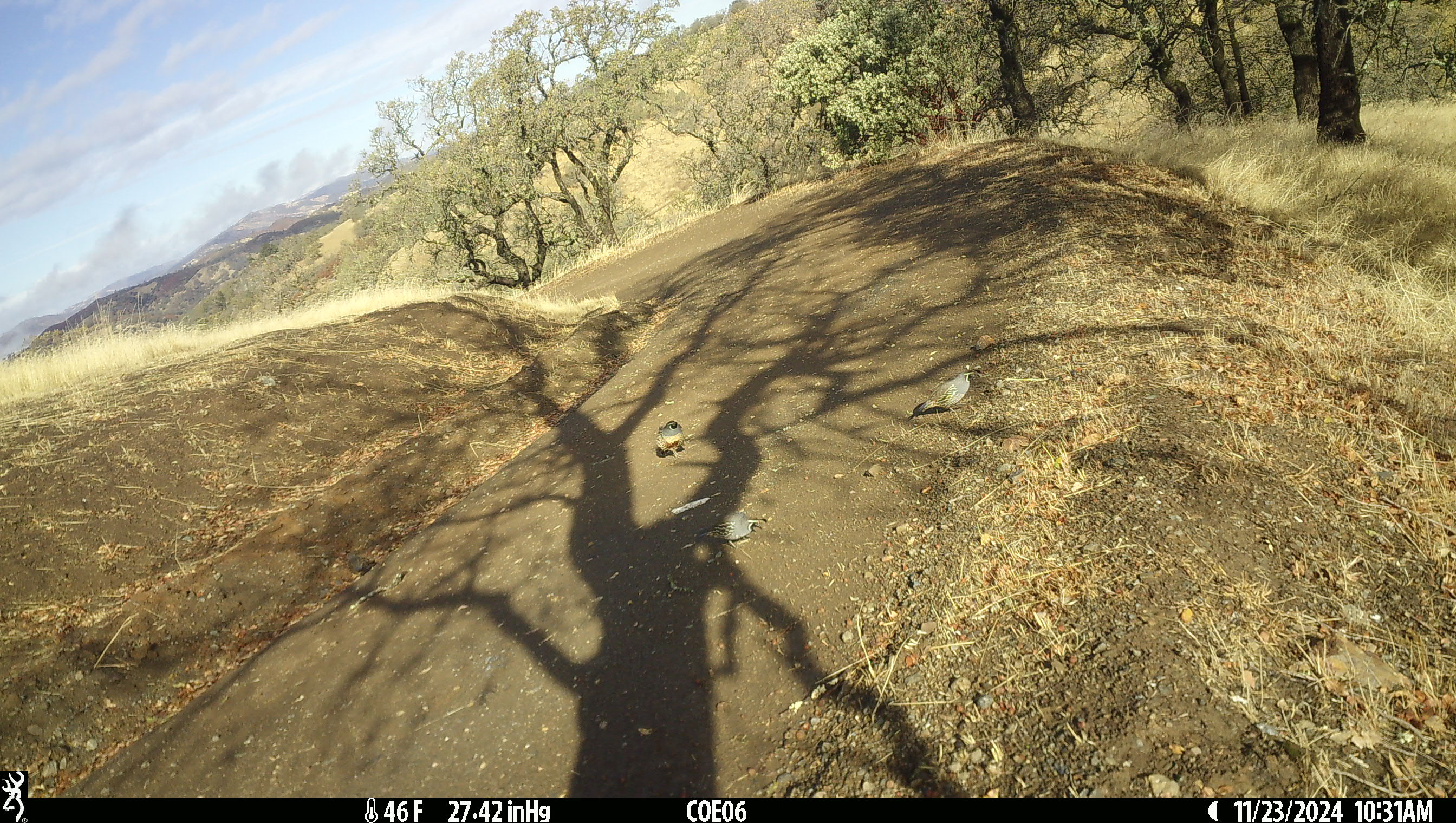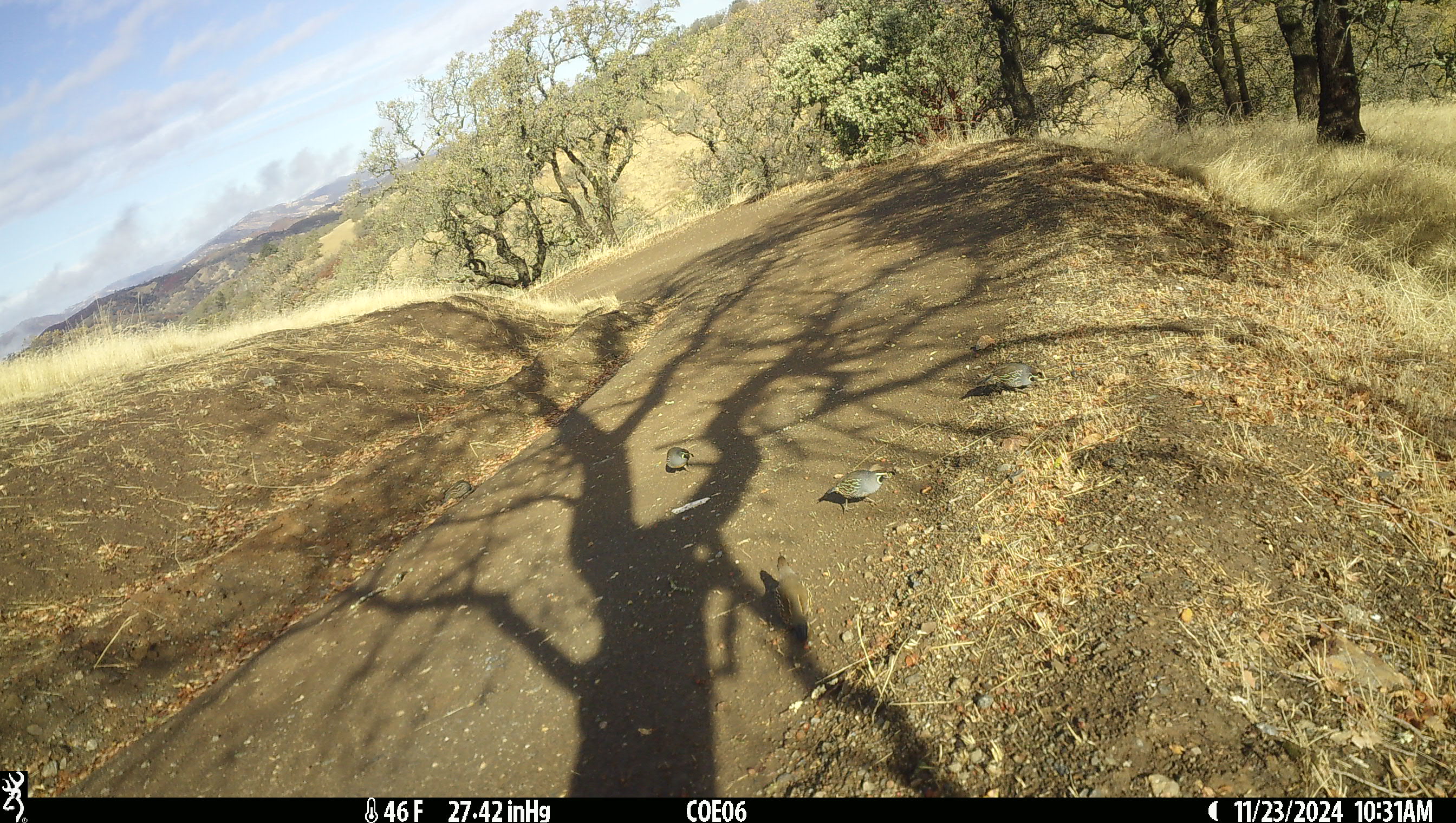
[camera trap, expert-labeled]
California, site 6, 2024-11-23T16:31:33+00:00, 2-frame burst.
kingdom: Animalia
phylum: Chordata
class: Aves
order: Galliformes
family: Odontophoridae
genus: Callipepla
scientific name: Callipepla californica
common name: california quail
California quail (Callipepla californica).